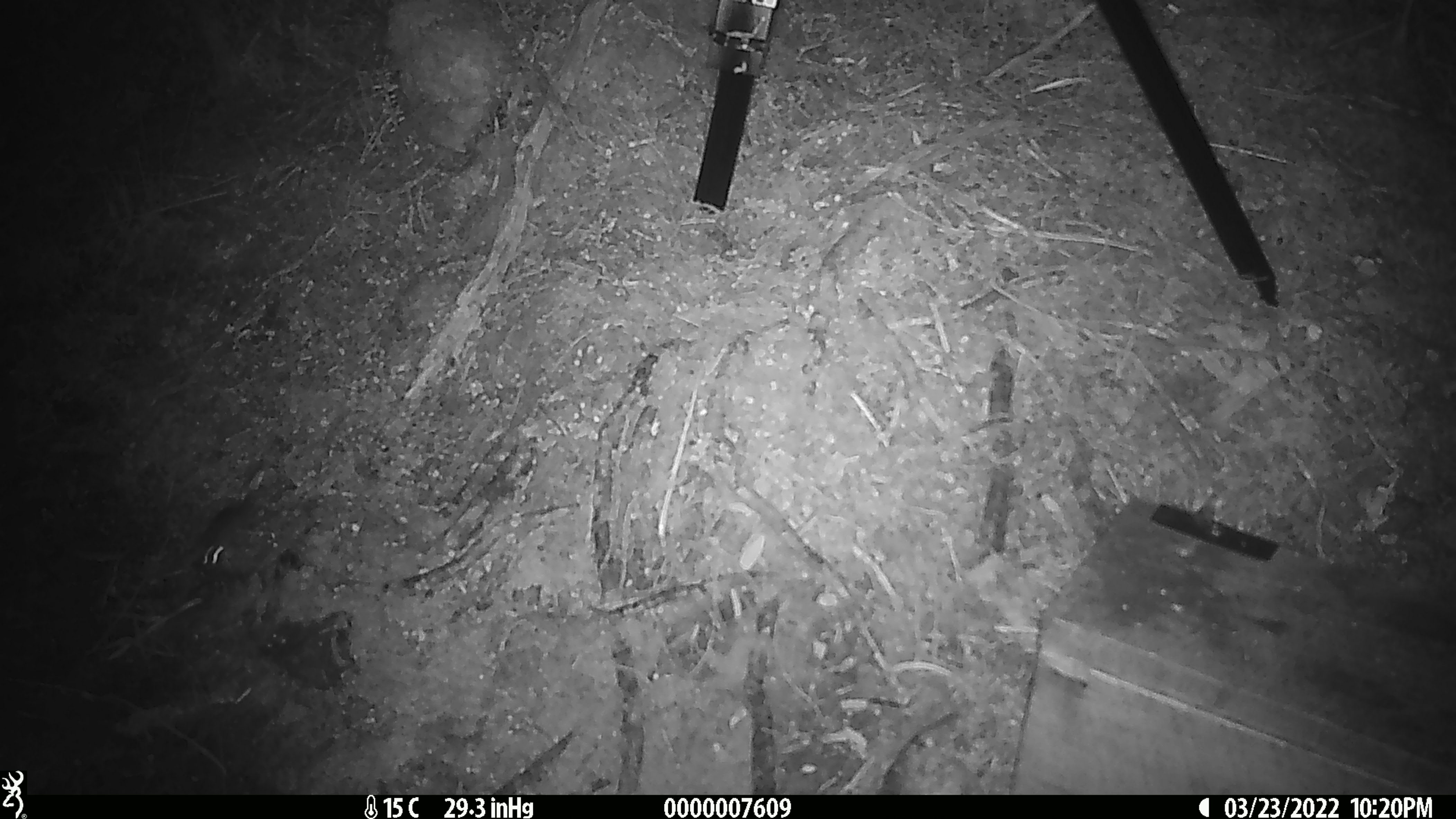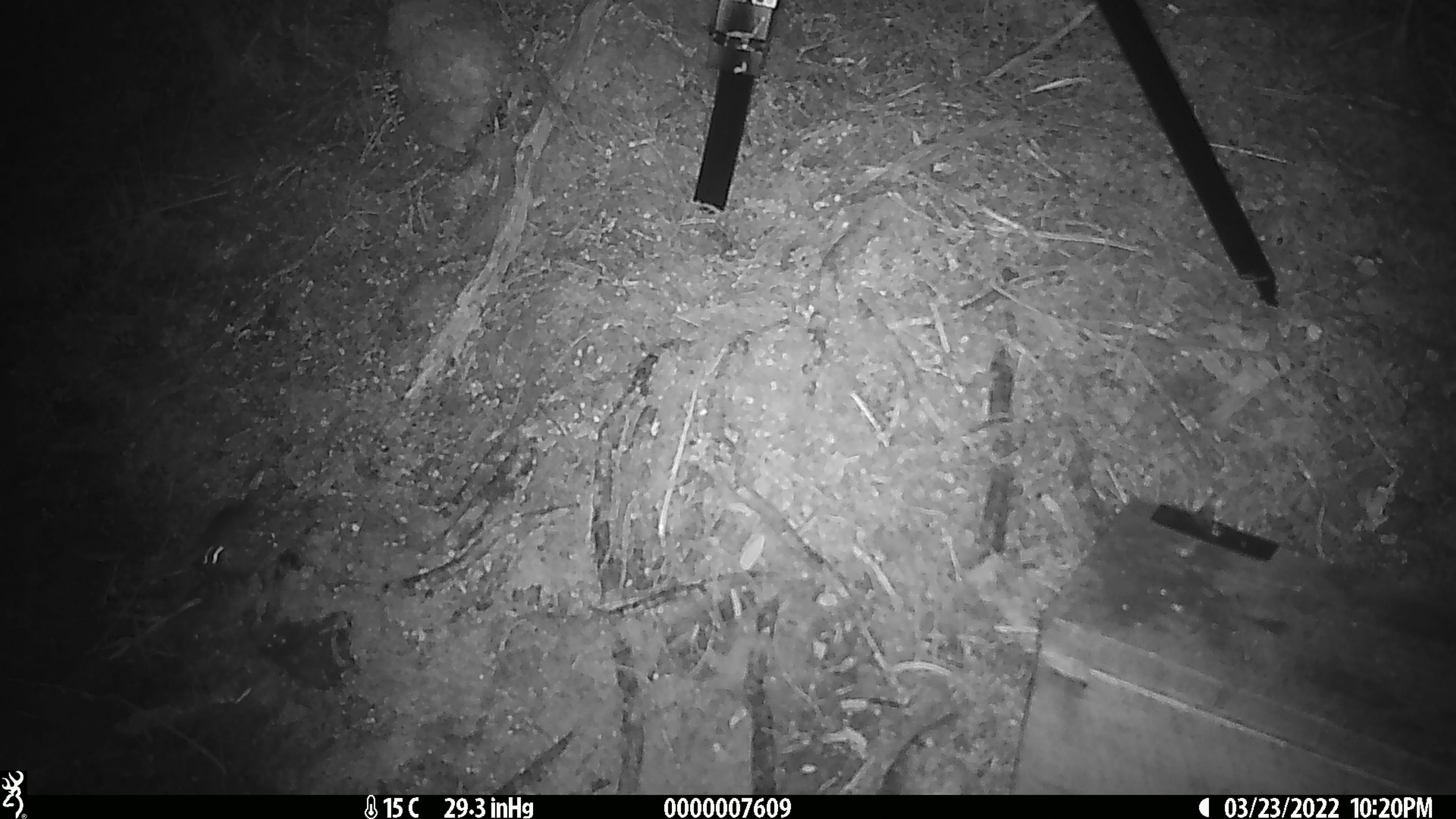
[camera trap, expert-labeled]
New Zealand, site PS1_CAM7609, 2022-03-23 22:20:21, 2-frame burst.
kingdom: Animalia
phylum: Chordata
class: Mammalia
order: Rodentia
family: Muridae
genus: Mus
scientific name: Mus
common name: mouse